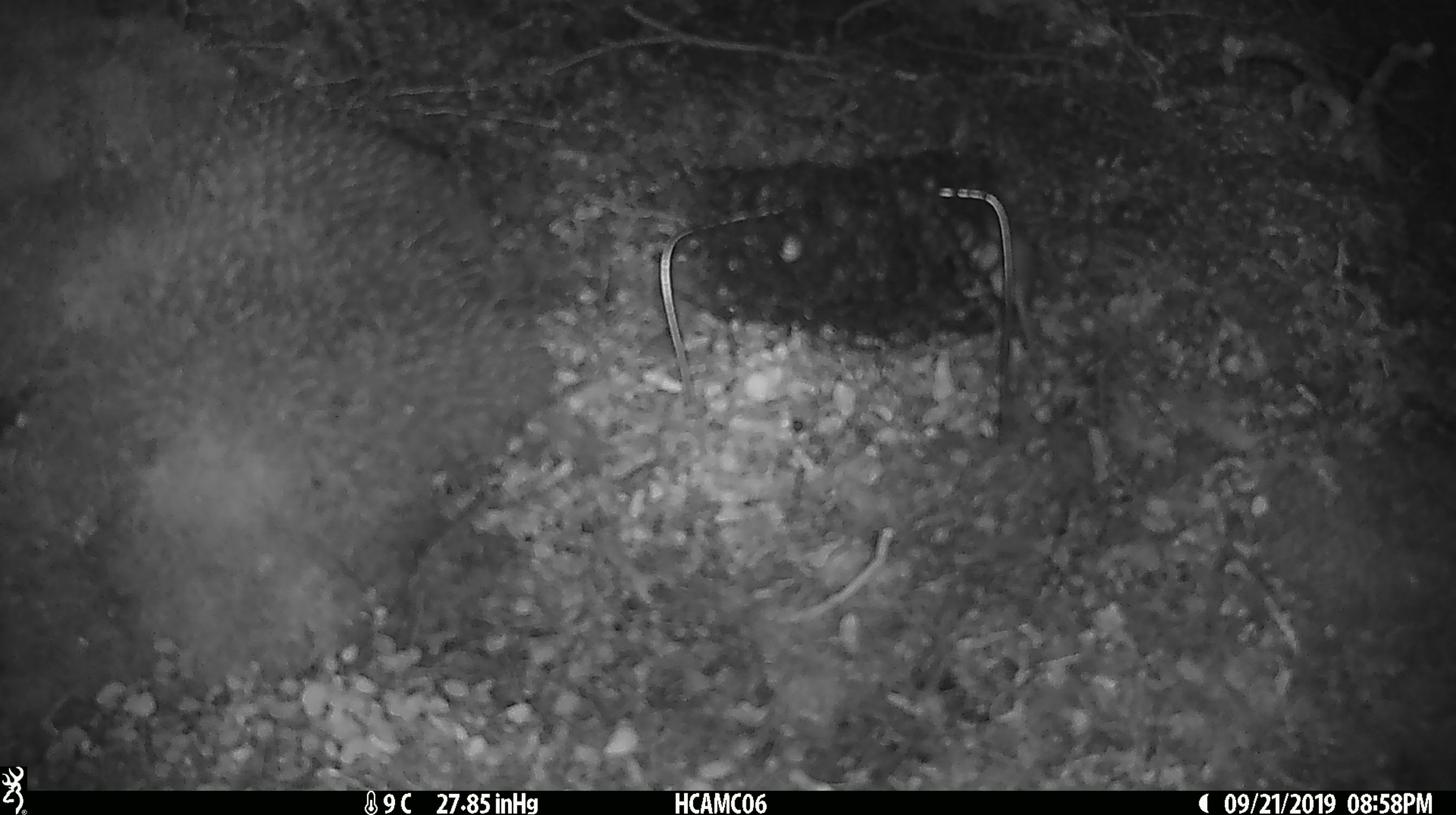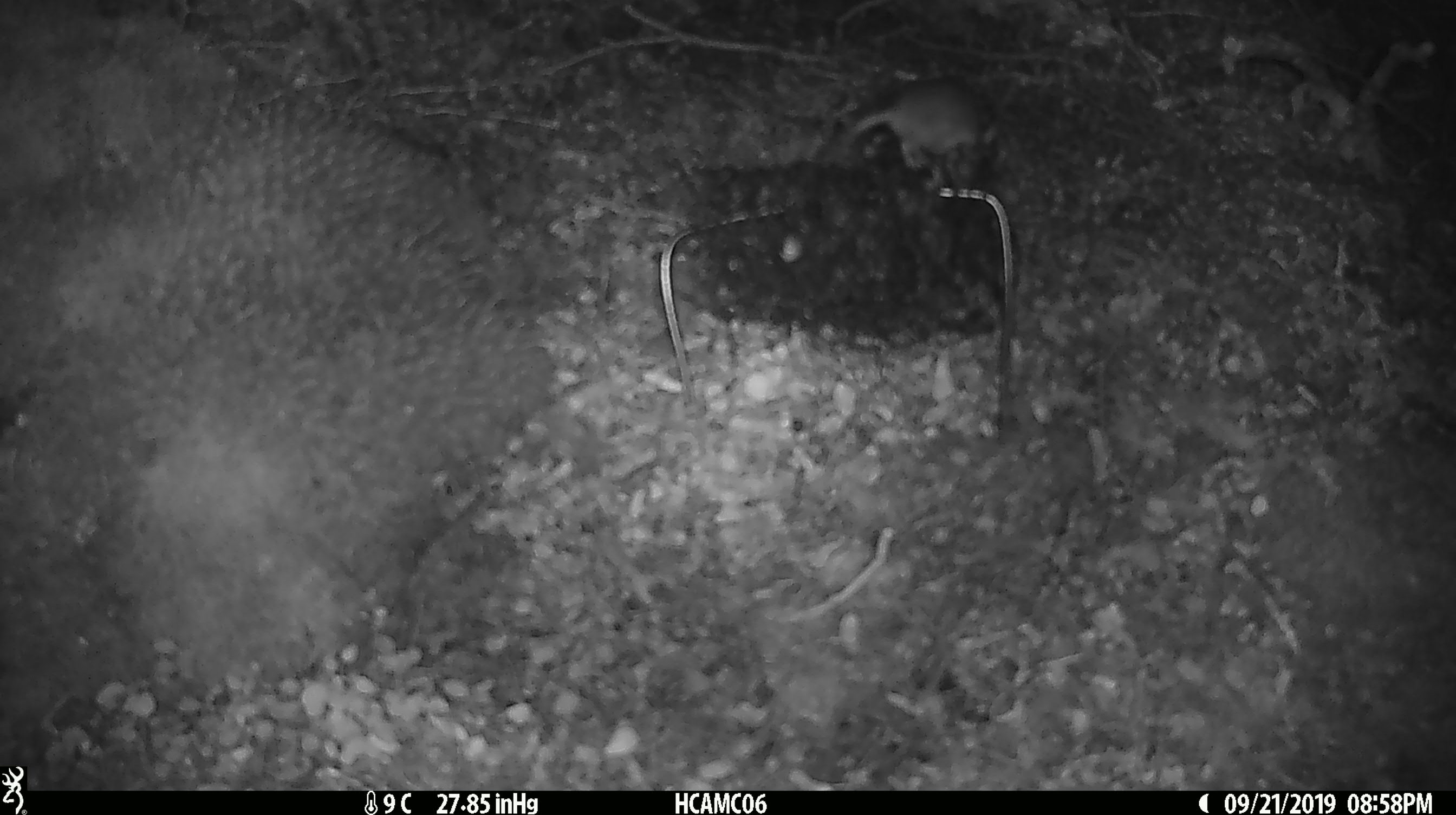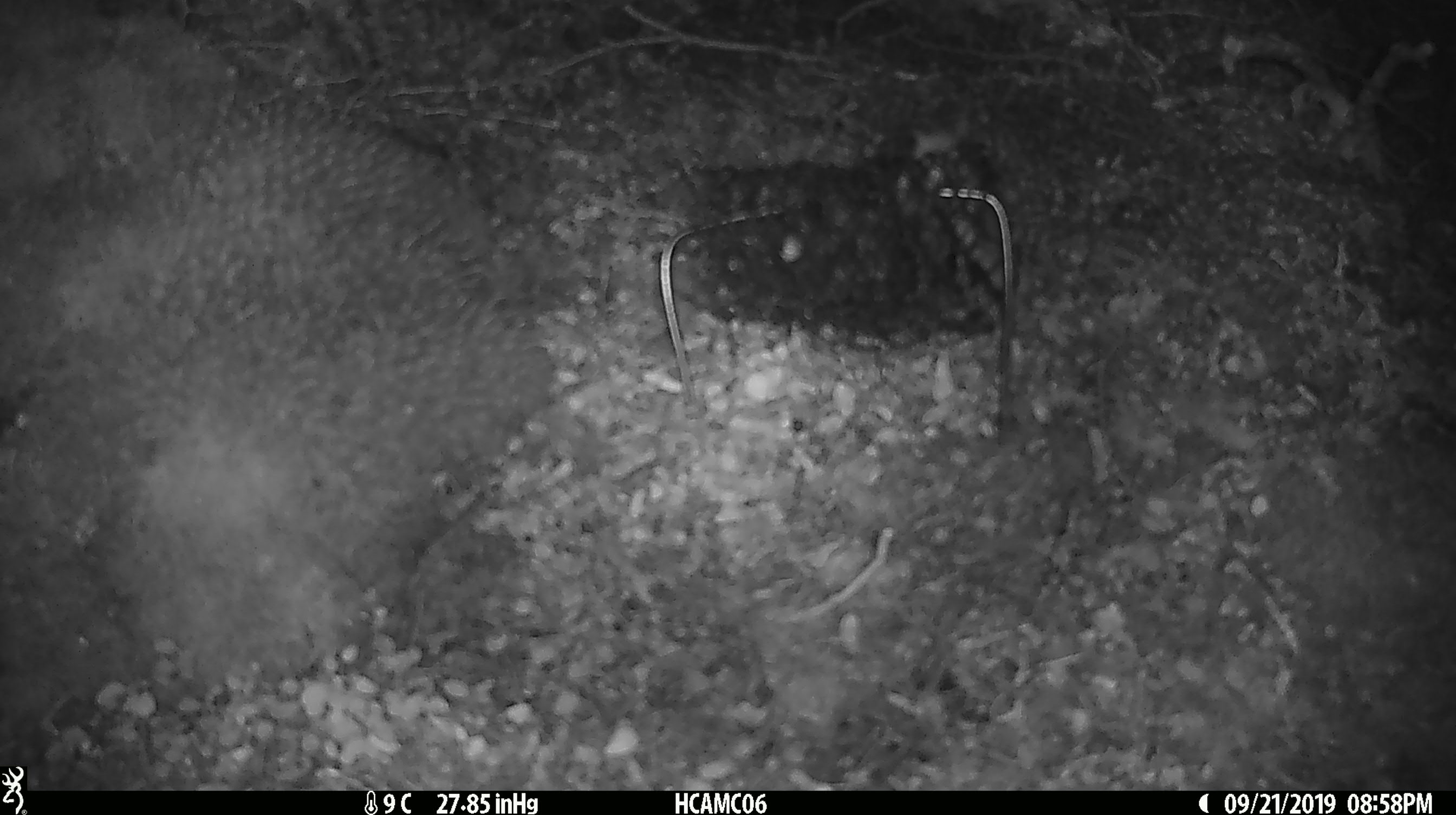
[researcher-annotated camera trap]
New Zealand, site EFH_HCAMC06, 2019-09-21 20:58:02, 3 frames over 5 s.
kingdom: Animalia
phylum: Chordata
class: Mammalia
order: Rodentia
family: Muridae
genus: Mus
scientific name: Mus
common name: mouse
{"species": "mouse (Mus)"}